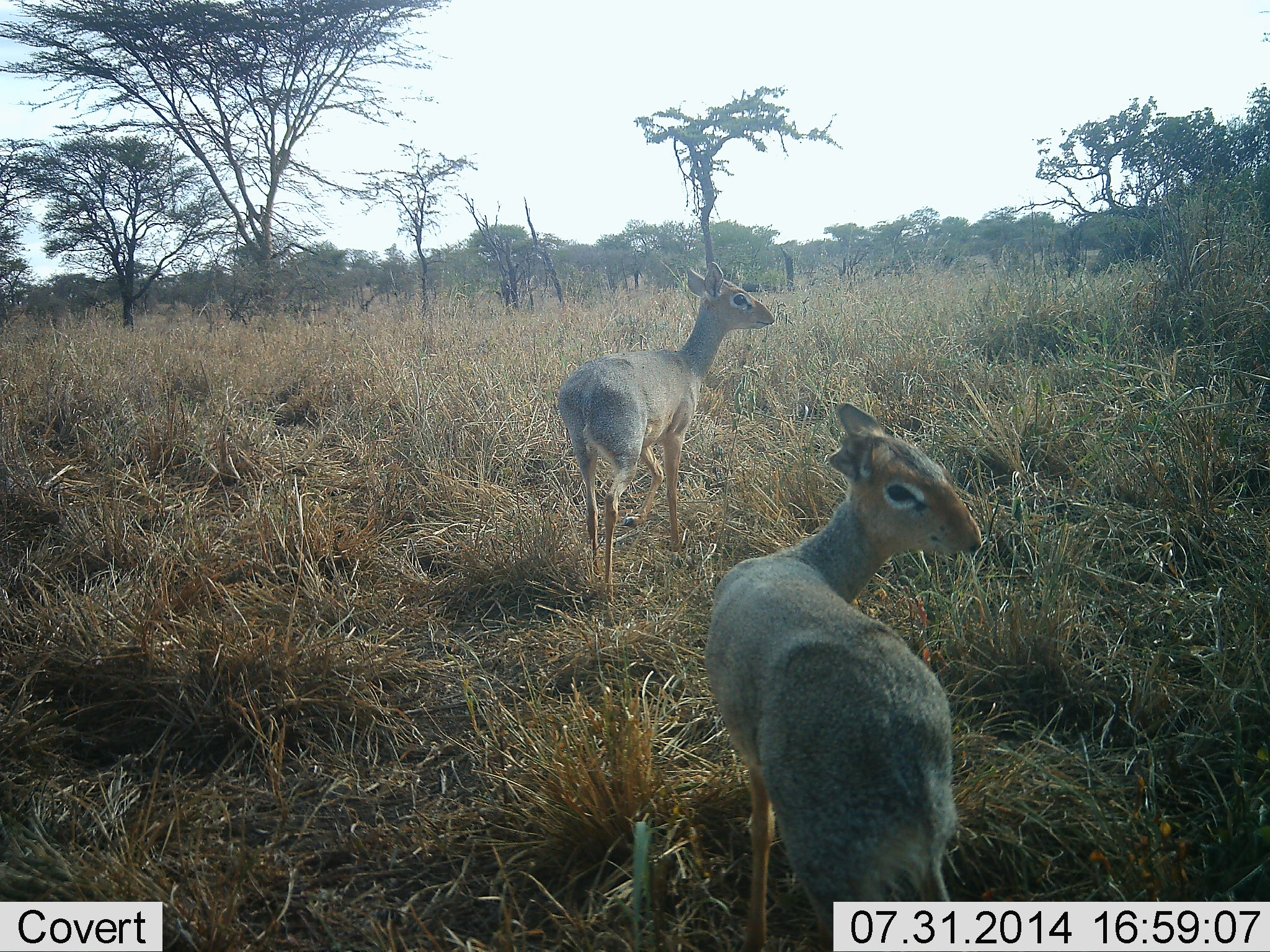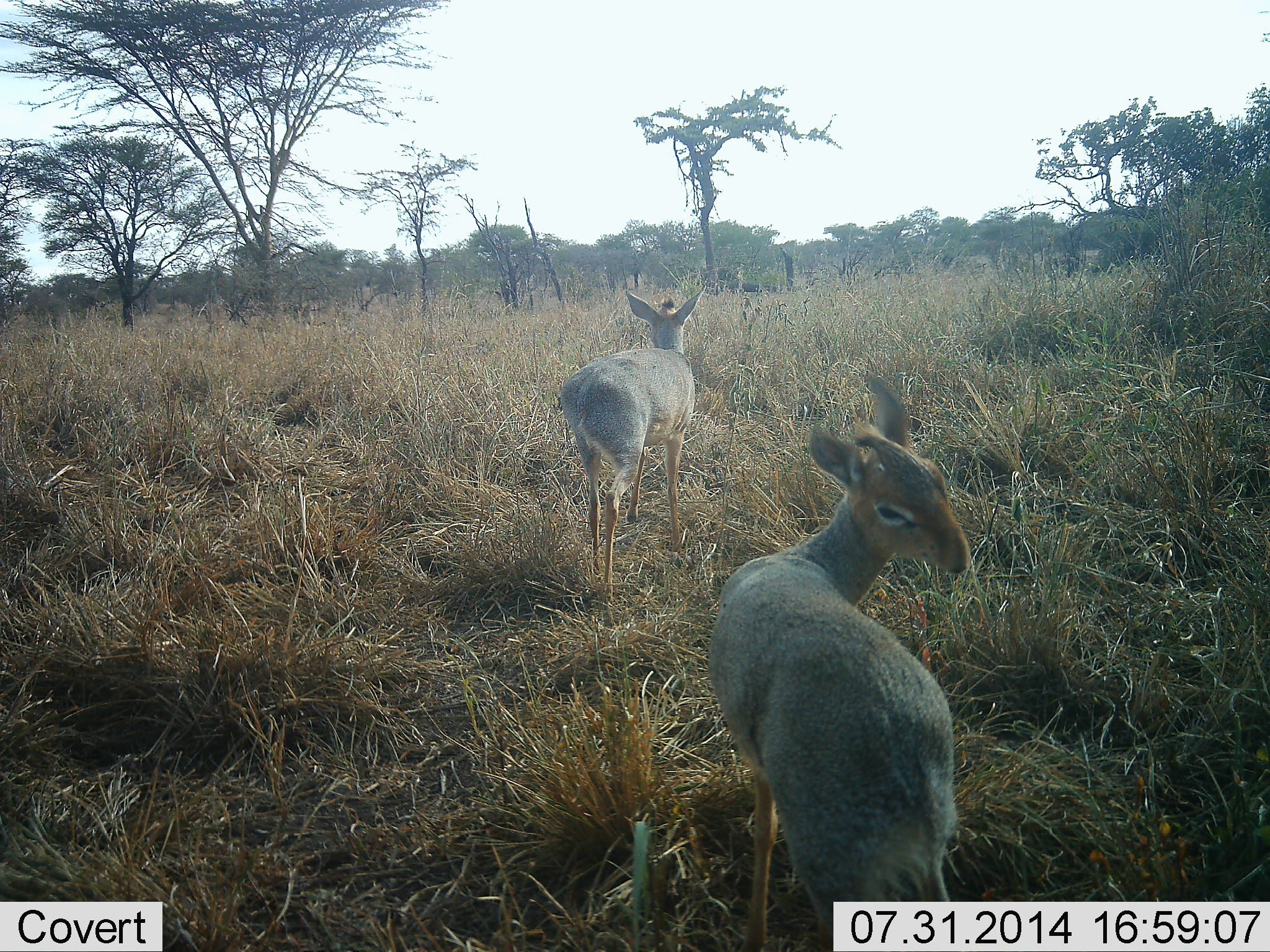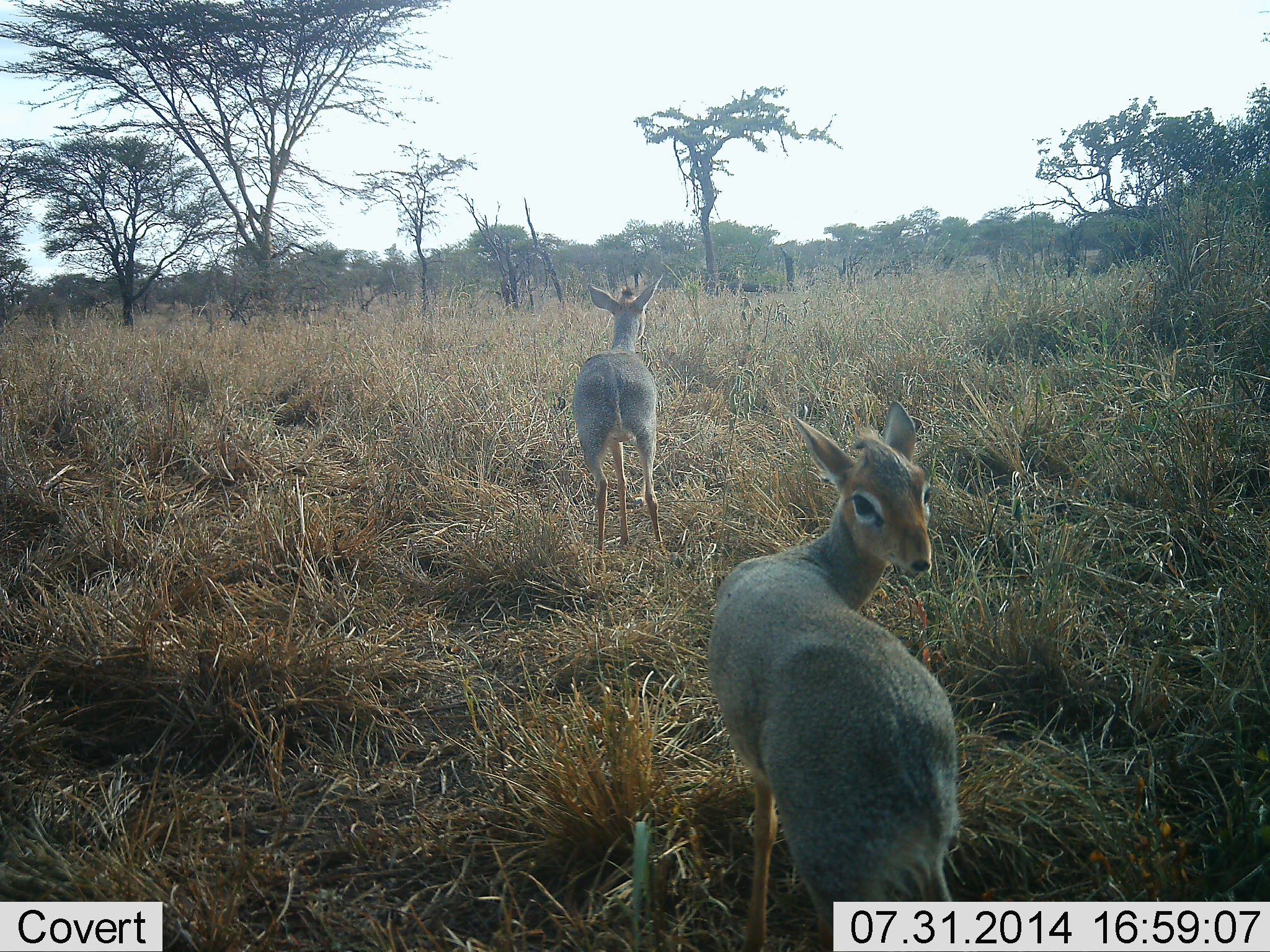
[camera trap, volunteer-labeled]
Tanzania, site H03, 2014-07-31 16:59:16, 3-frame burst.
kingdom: Animalia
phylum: Chordata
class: Mammalia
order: Artiodactyla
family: Bovidae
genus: Madoqua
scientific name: Madoqua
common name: dikdik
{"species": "dikdik (Madoqua)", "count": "2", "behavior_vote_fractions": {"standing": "80%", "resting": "0%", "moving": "50%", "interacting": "10%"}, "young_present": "0%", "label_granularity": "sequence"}